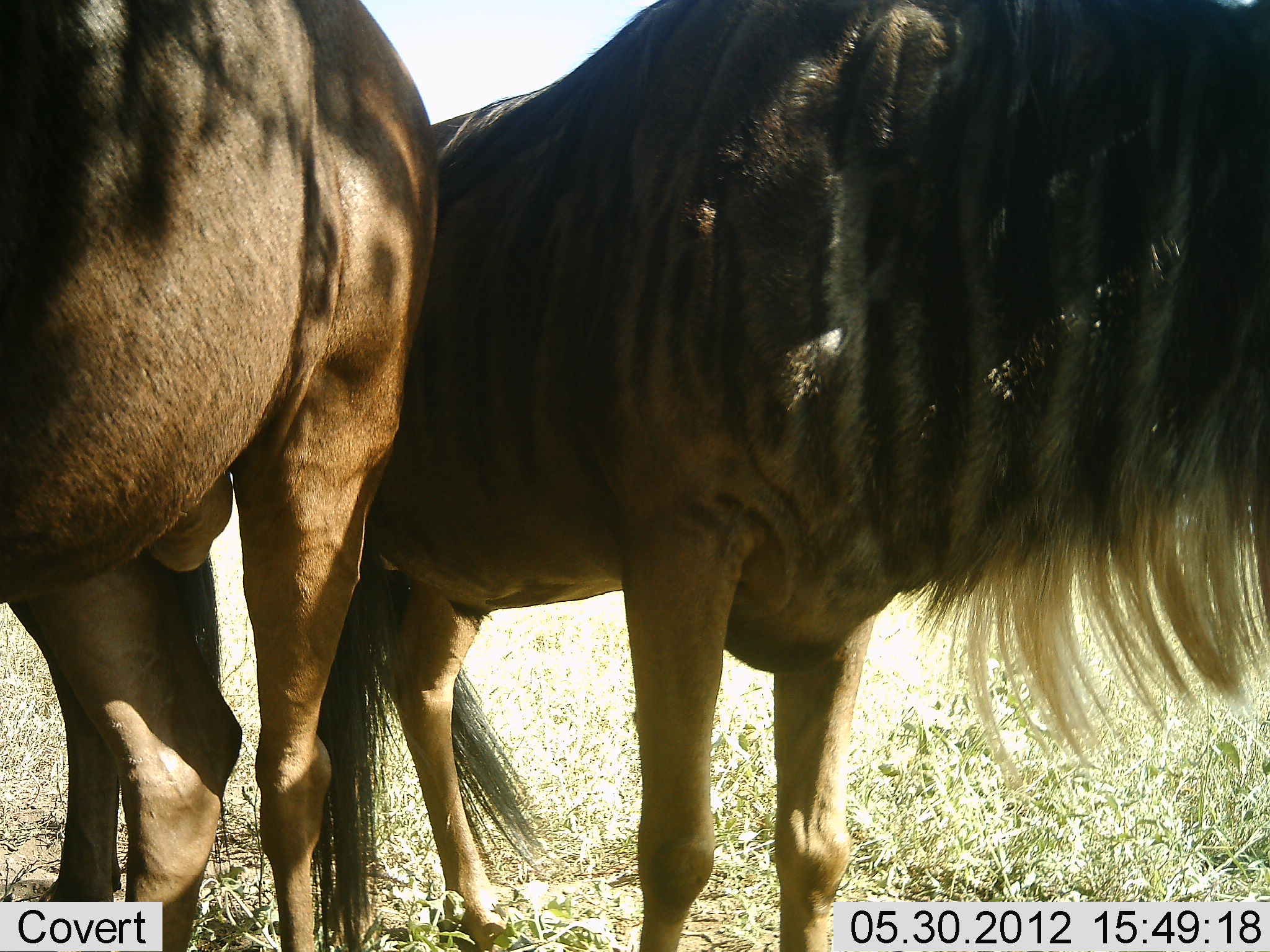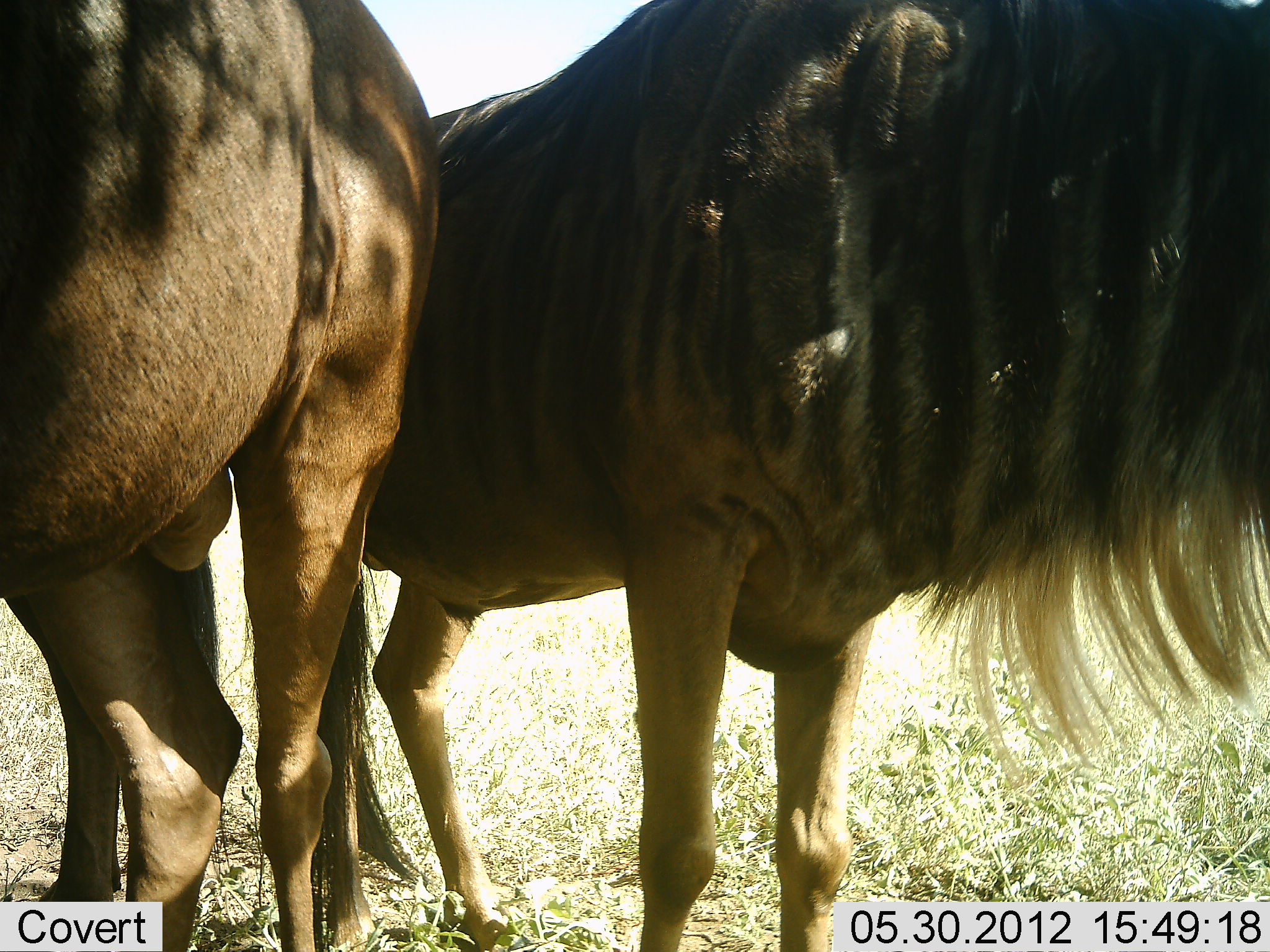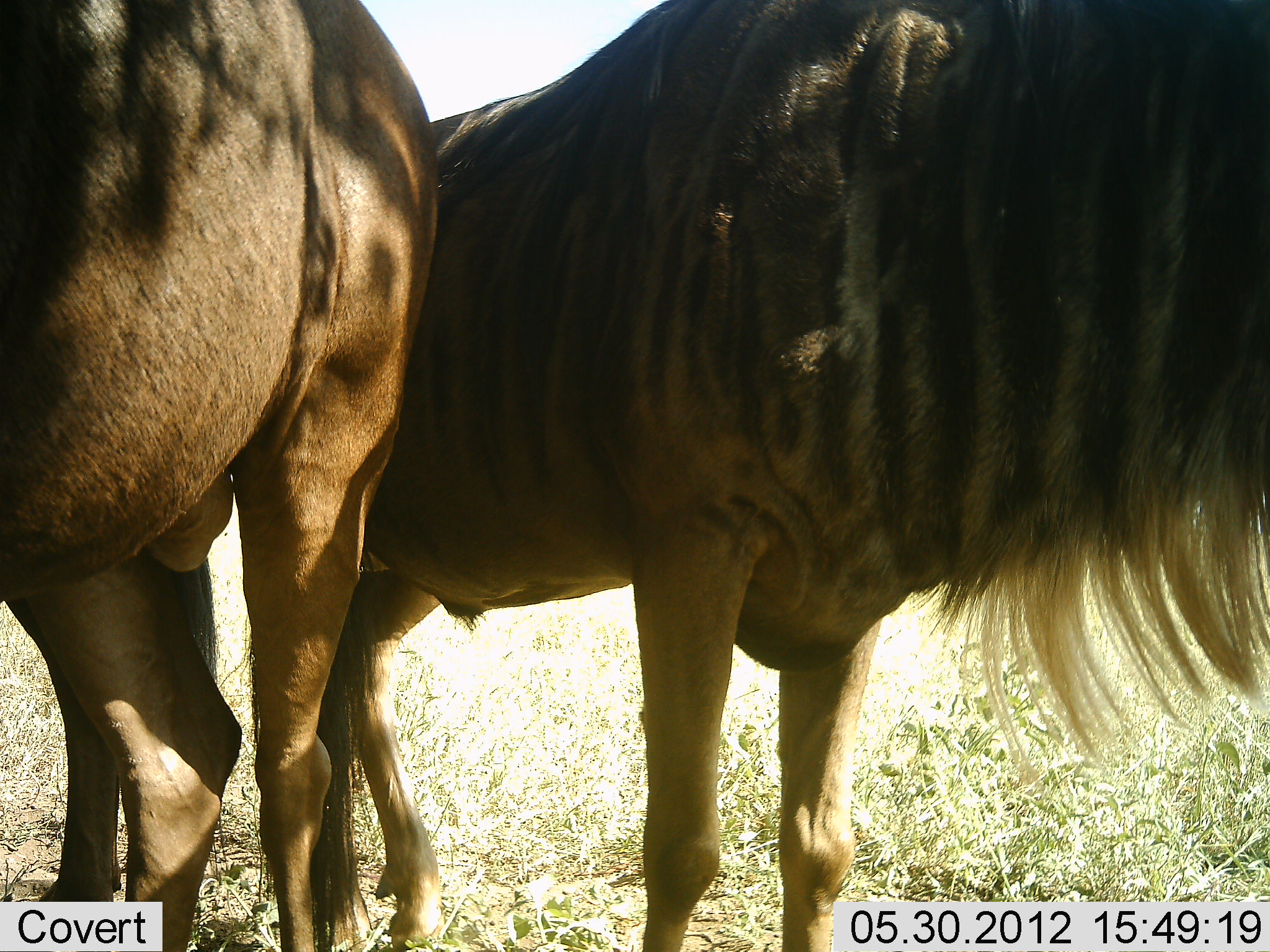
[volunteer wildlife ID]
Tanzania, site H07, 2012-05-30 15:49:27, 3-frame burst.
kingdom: Animalia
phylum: Chordata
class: Mammalia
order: Artiodactyla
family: Bovidae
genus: Connochaetes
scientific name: Connochaetes taurinus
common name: blue wildebeest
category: wildebeest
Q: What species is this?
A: Wildebeest (blue wildebeest) (Connochaetes taurinus).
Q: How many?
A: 2.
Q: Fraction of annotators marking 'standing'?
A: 90%.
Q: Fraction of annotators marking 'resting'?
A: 0%.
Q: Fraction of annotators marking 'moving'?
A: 10%.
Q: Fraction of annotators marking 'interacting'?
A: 10%.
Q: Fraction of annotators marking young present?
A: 0%.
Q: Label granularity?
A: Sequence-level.